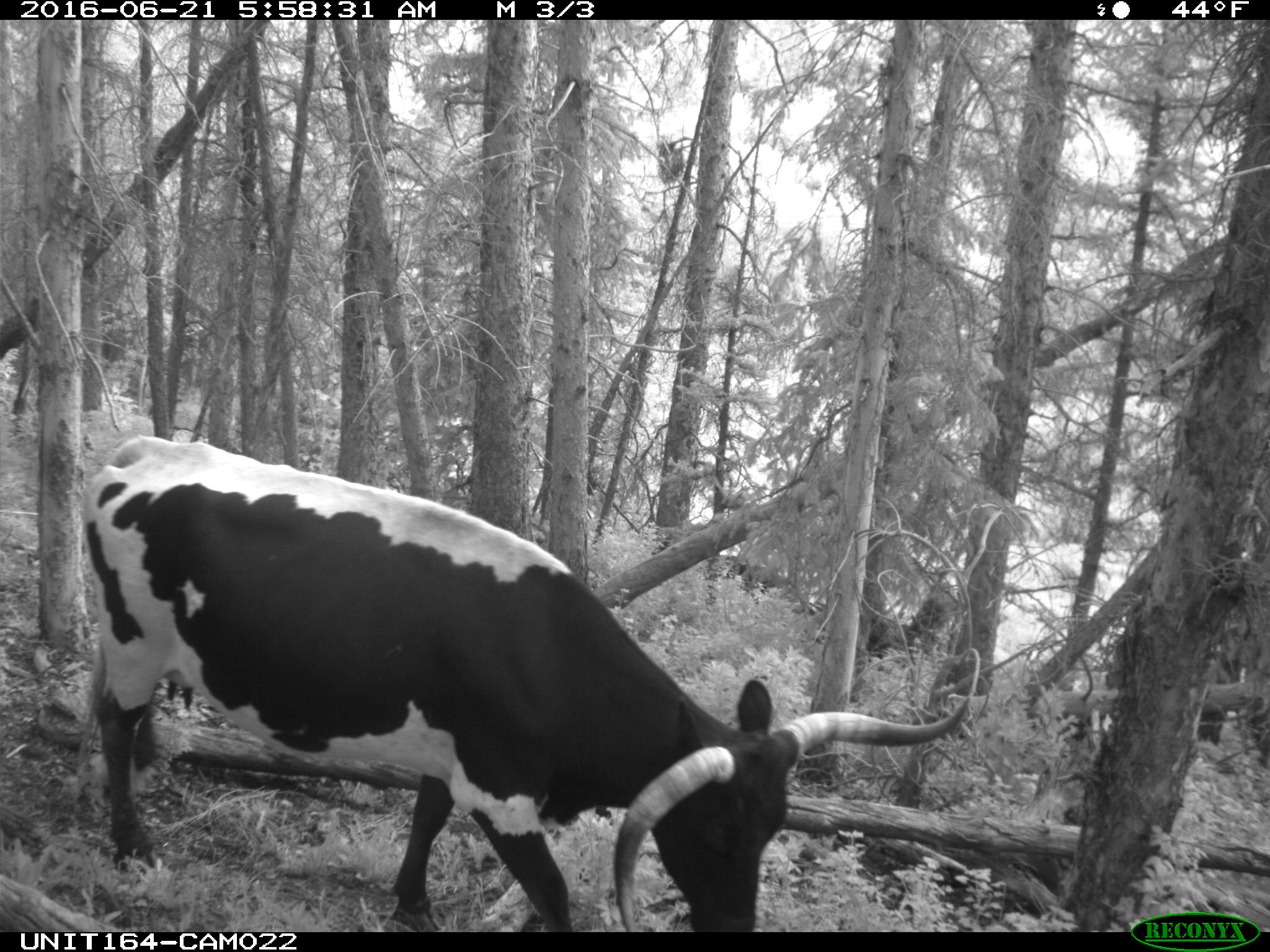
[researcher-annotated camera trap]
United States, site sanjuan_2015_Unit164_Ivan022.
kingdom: Animalia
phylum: Chordata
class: Mammalia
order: Artiodactyla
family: Bovidae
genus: Bos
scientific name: Bos taurus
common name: domestic cow